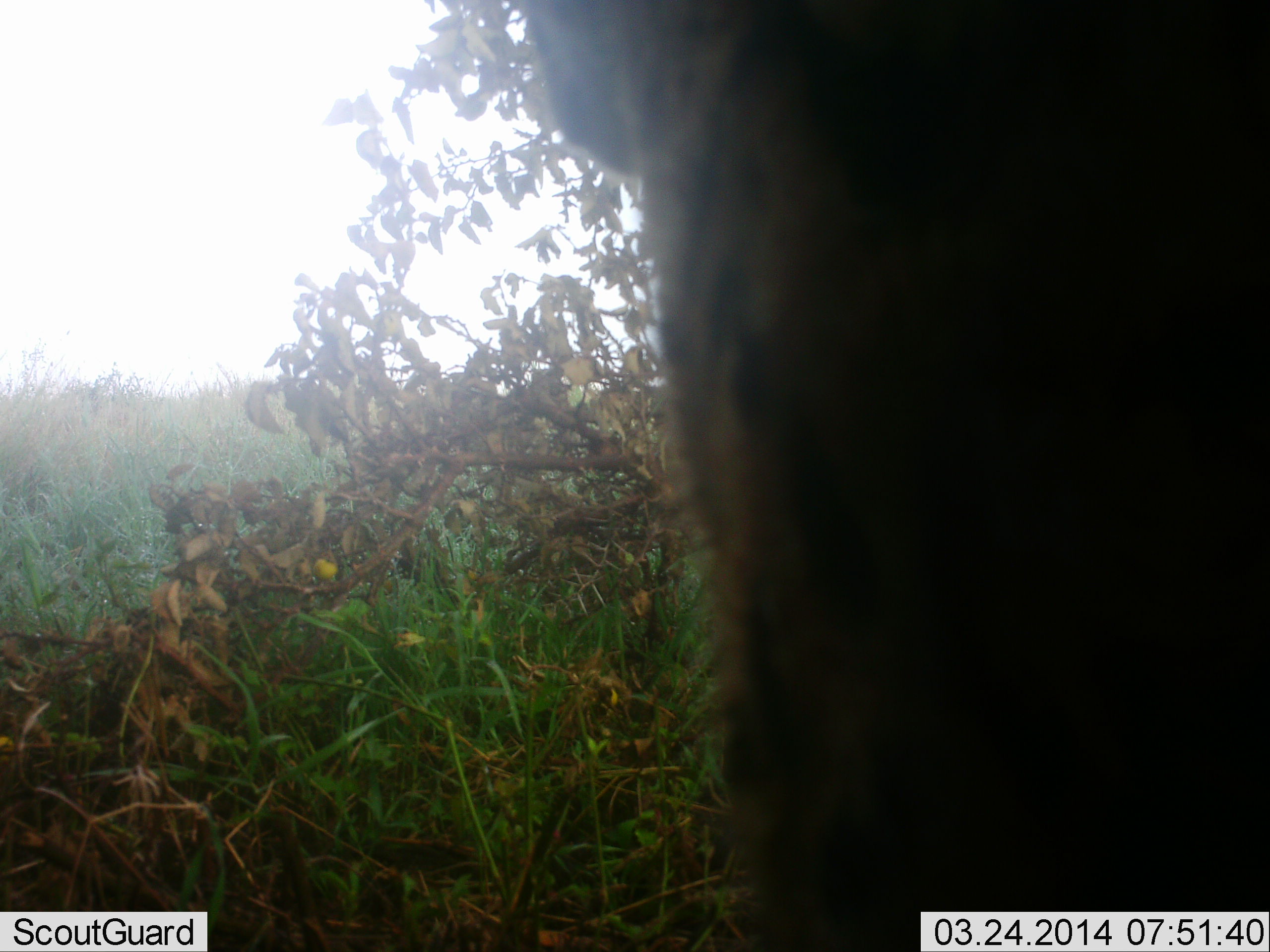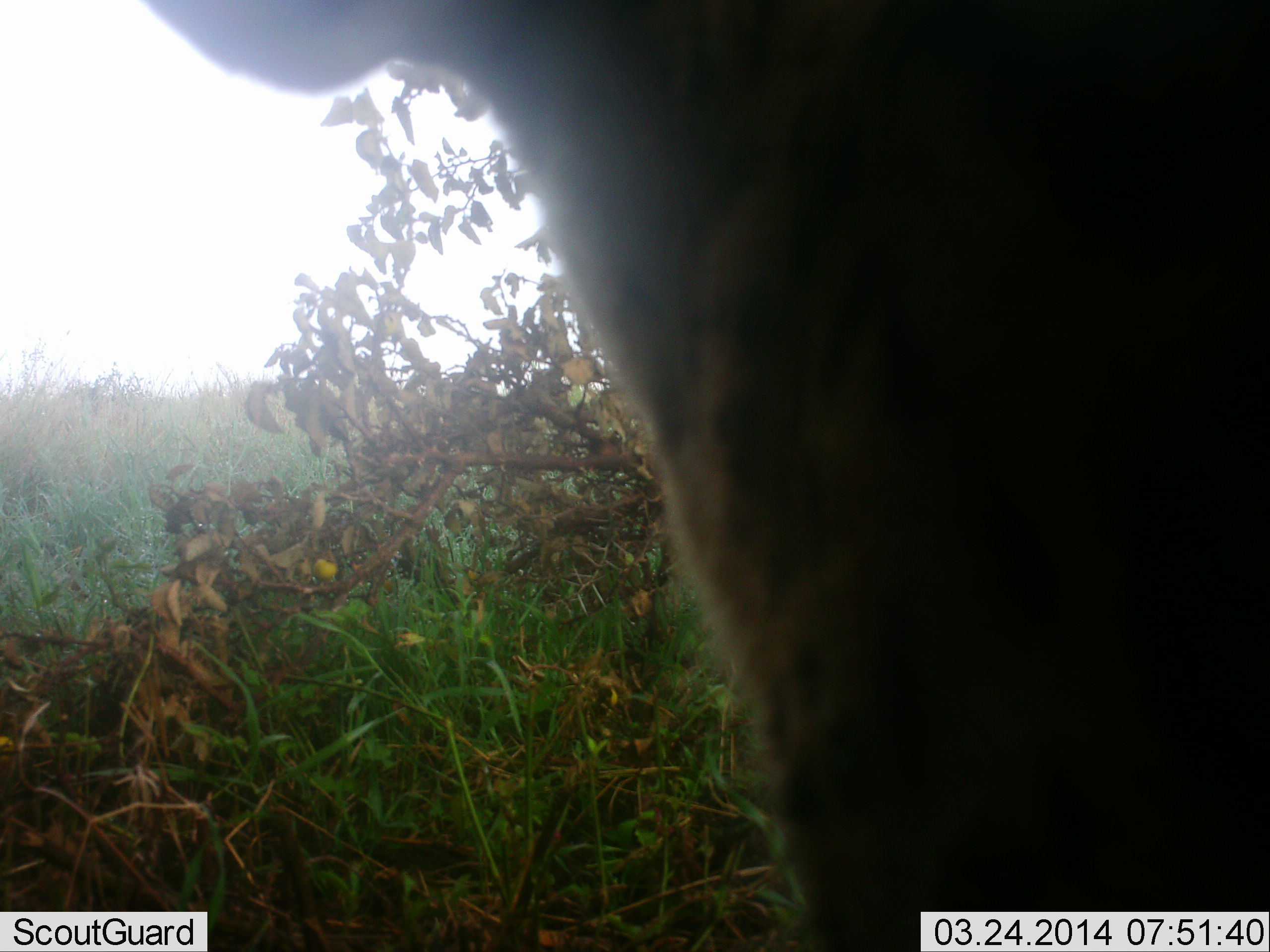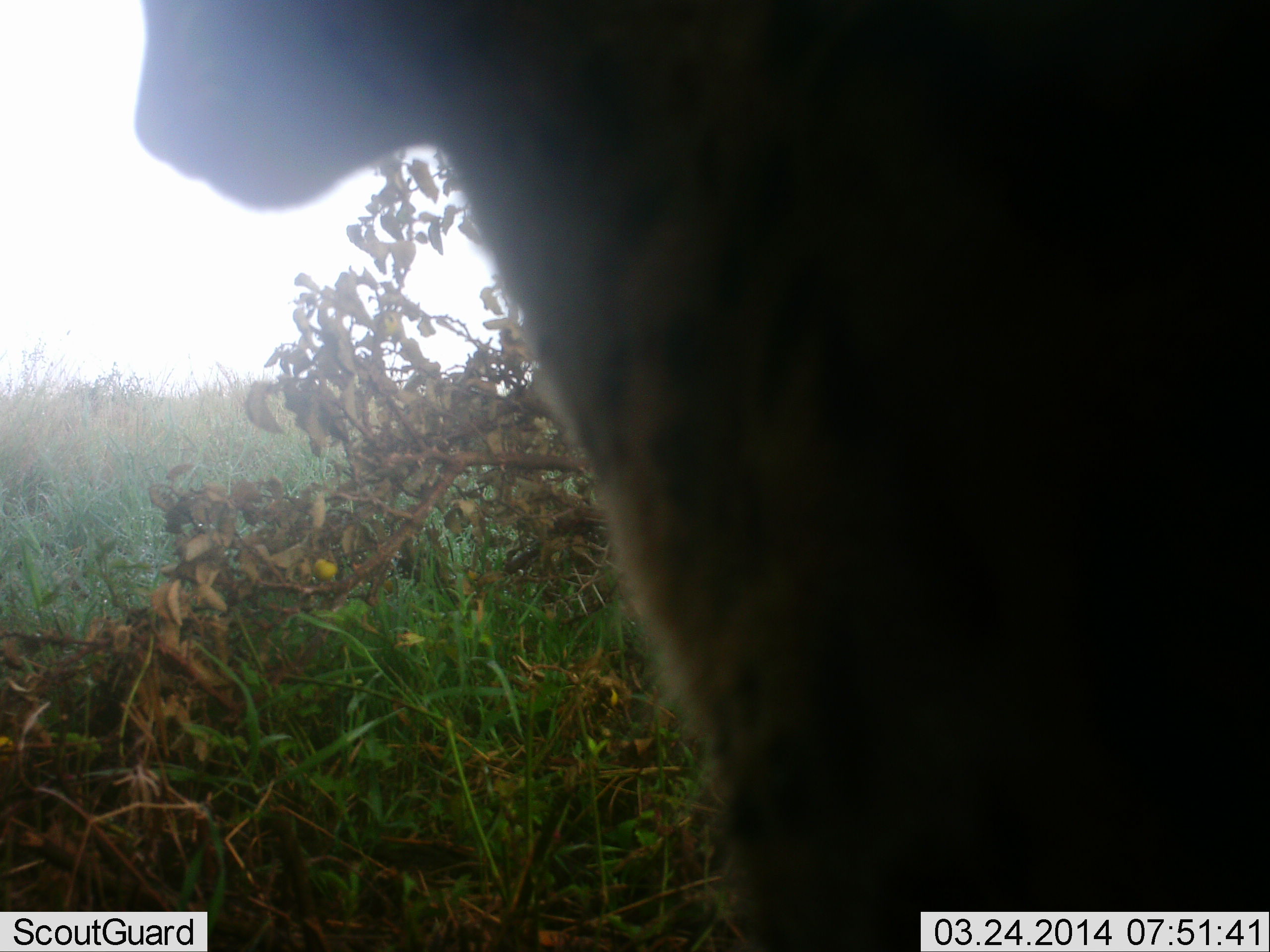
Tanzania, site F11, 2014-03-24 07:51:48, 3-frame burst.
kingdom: Animalia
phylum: Chordata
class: Mammalia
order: Carnivora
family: Felidae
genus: Acinonyx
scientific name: Acinonyx jubatus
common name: cheetah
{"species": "cheetah (Acinonyx jubatus)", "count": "1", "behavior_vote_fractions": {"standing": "29%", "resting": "43%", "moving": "29%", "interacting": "0%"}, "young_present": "0%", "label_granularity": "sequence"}